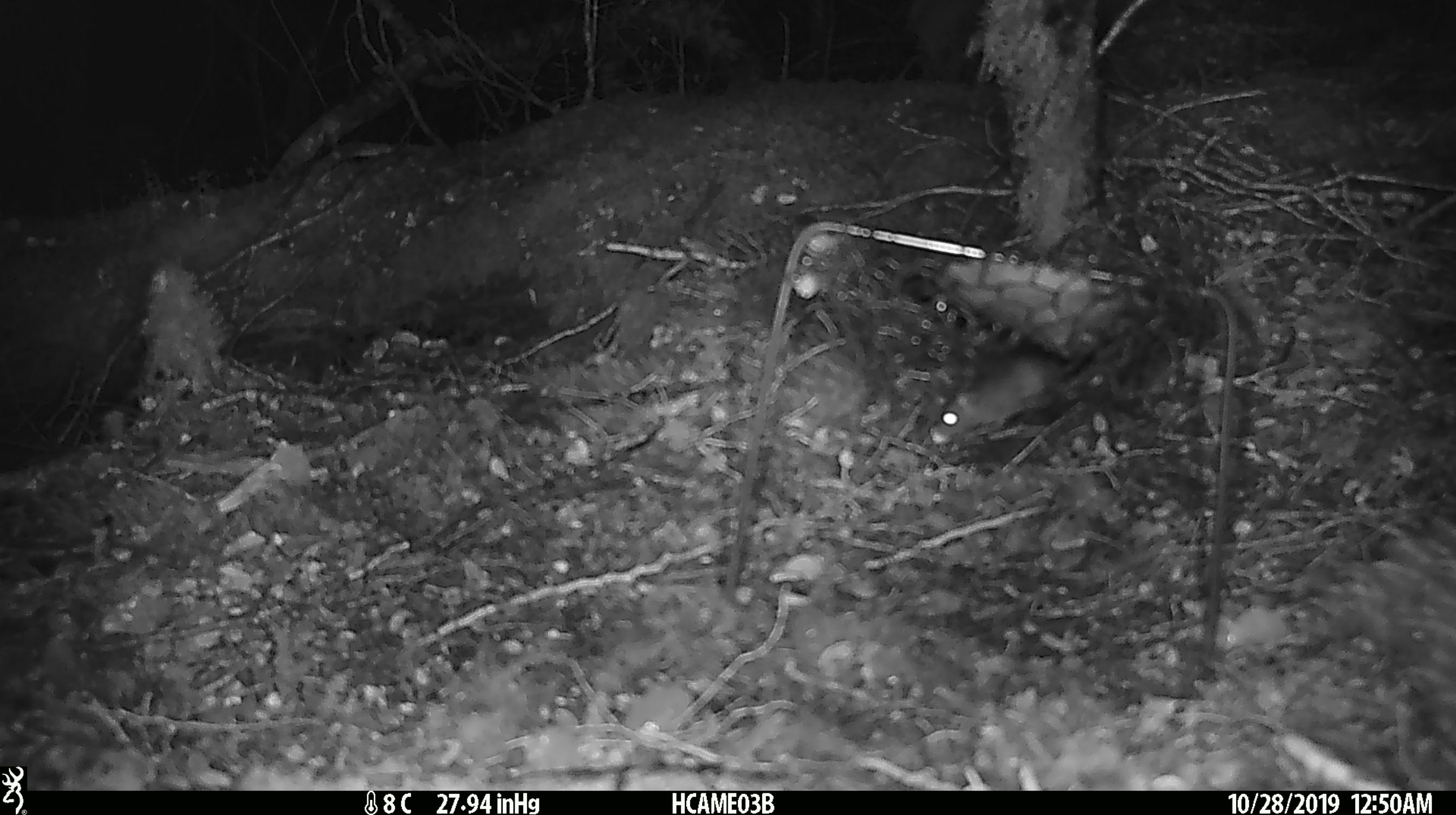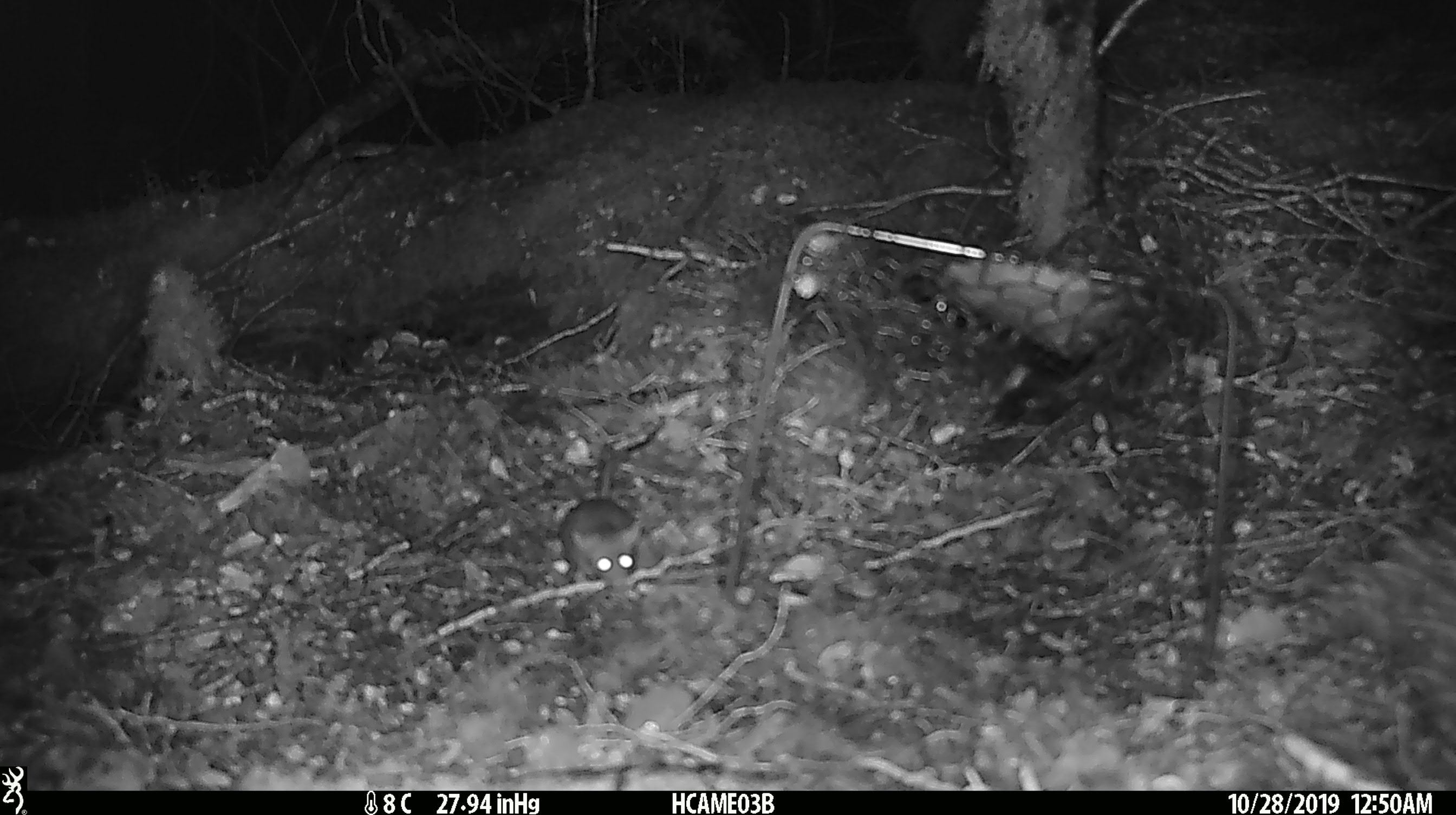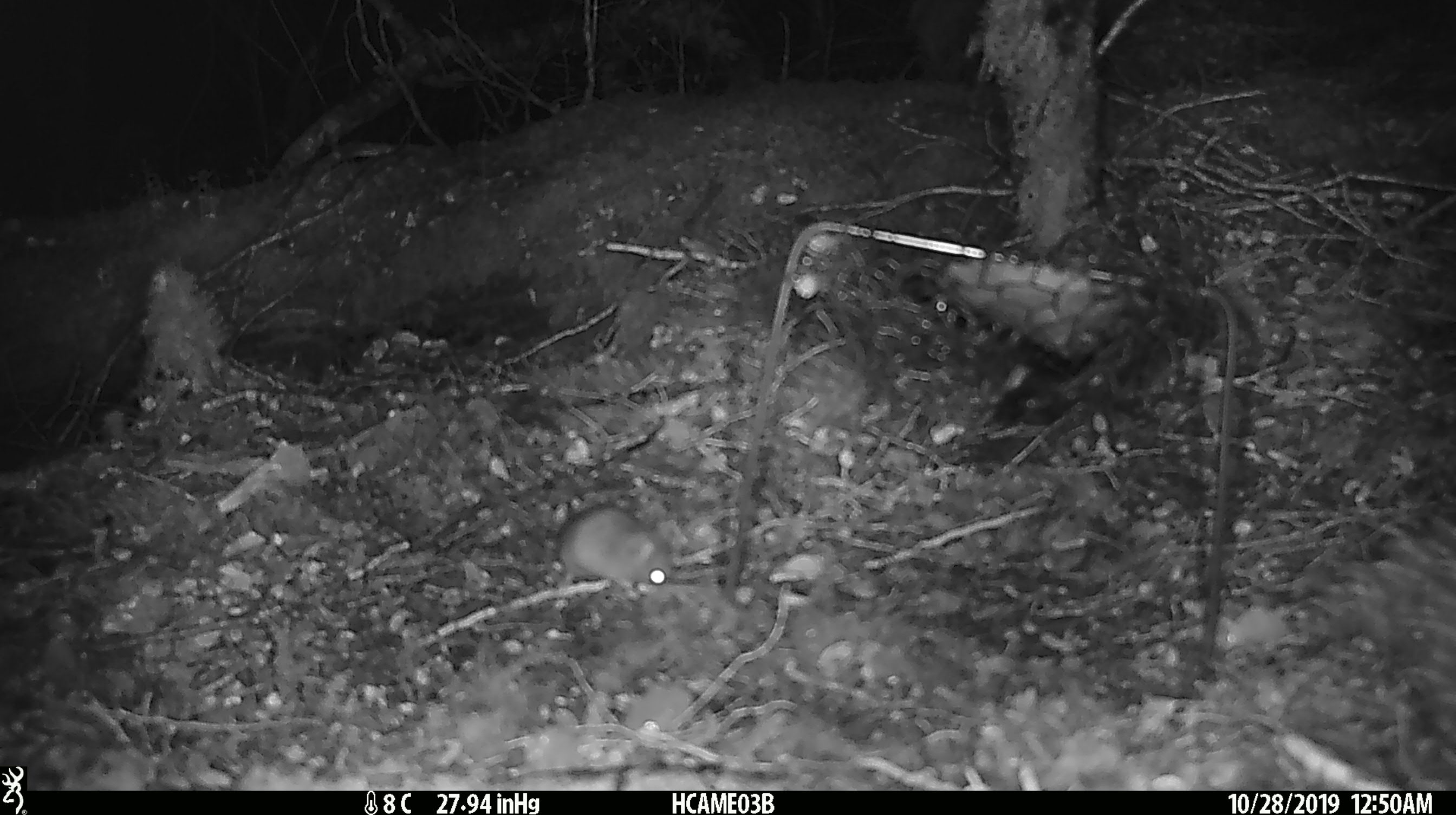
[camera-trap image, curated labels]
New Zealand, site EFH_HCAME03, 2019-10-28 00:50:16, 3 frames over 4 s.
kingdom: Animalia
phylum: Chordata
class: Mammalia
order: Rodentia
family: Muridae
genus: Mus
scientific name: Mus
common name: mouse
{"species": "mouse (Mus)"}